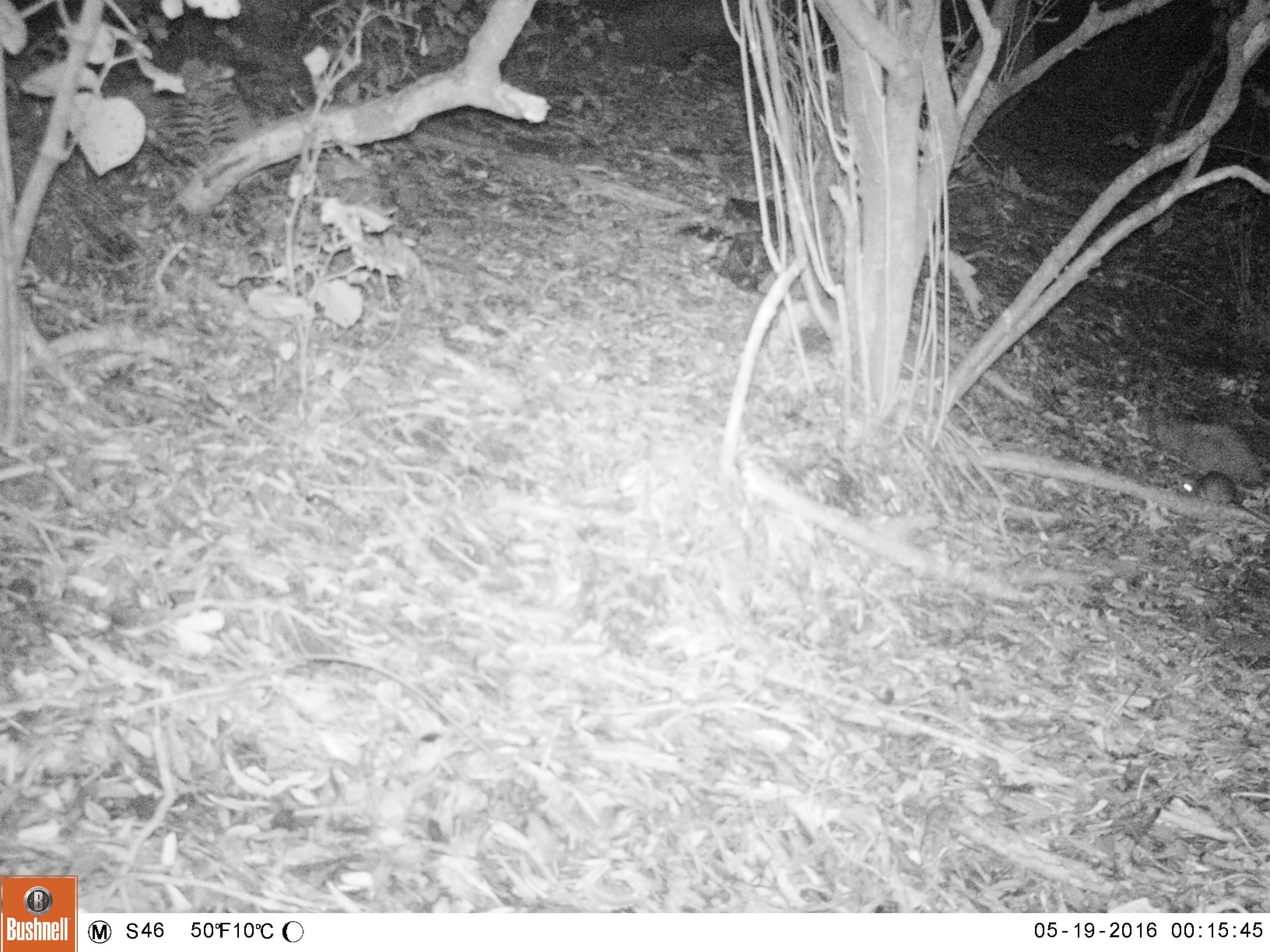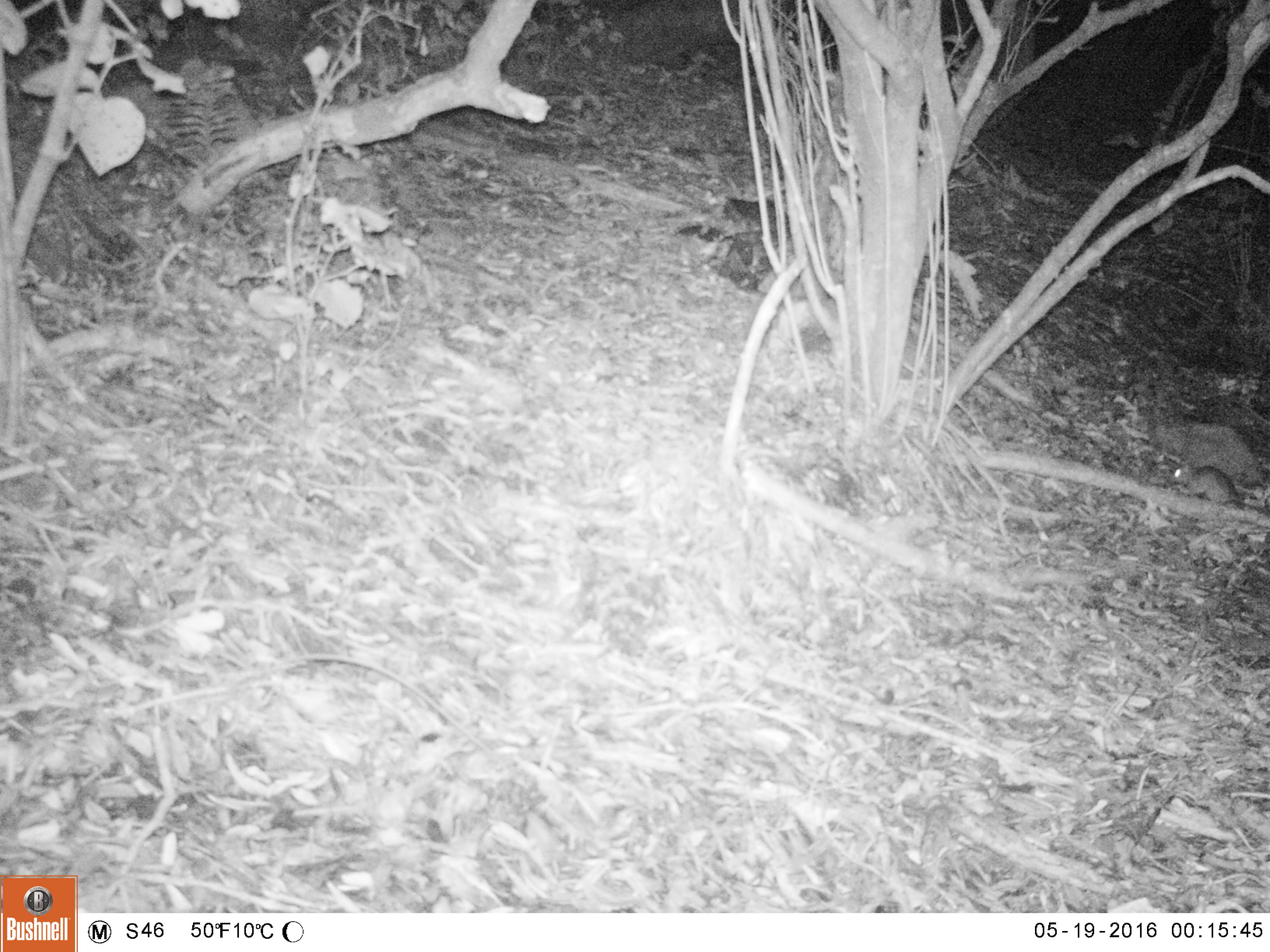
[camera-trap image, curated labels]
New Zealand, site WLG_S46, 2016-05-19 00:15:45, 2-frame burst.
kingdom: Animalia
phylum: Chordata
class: Mammalia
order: Rodentia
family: Muridae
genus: Rattus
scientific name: Rattus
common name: rat